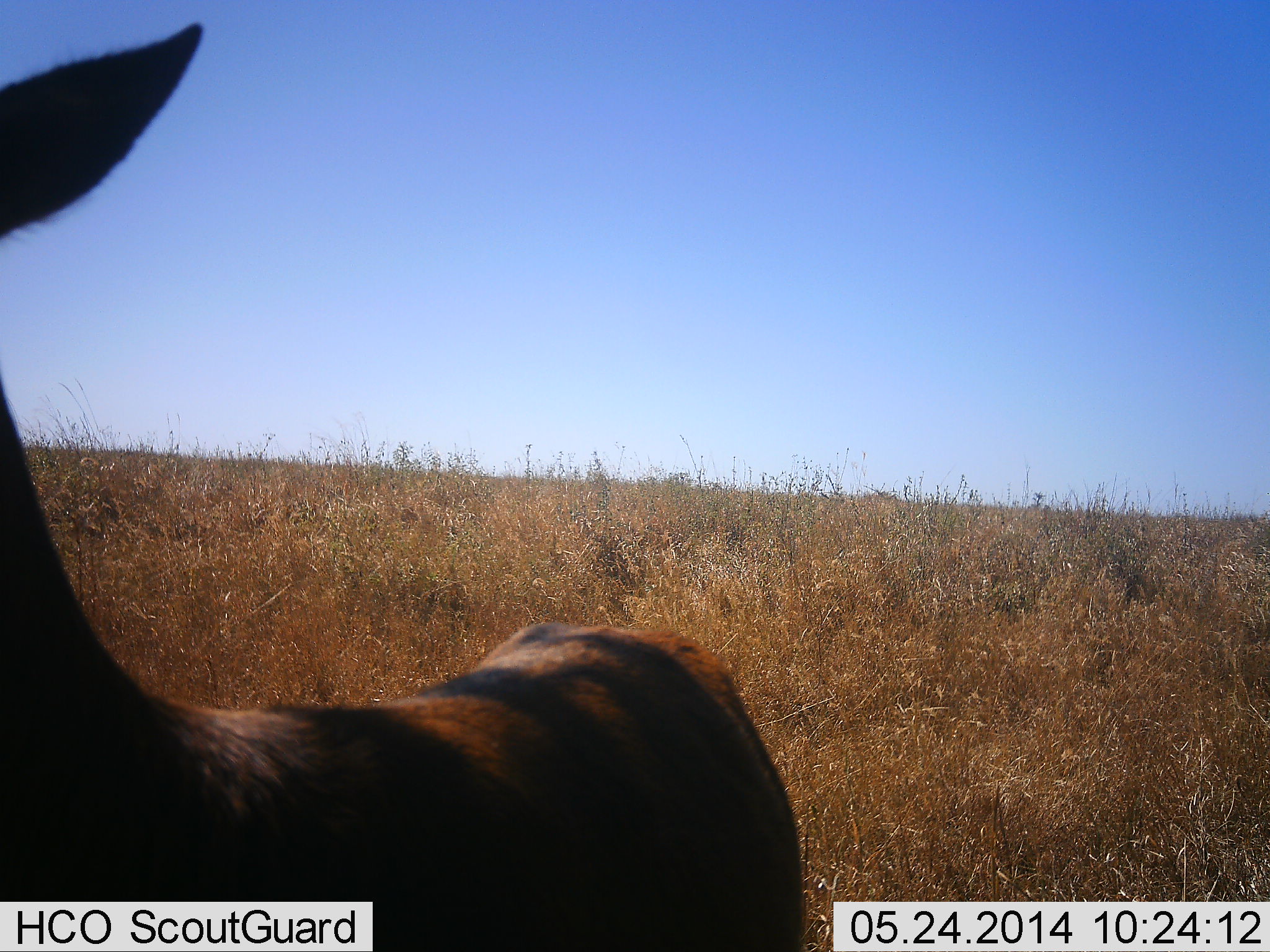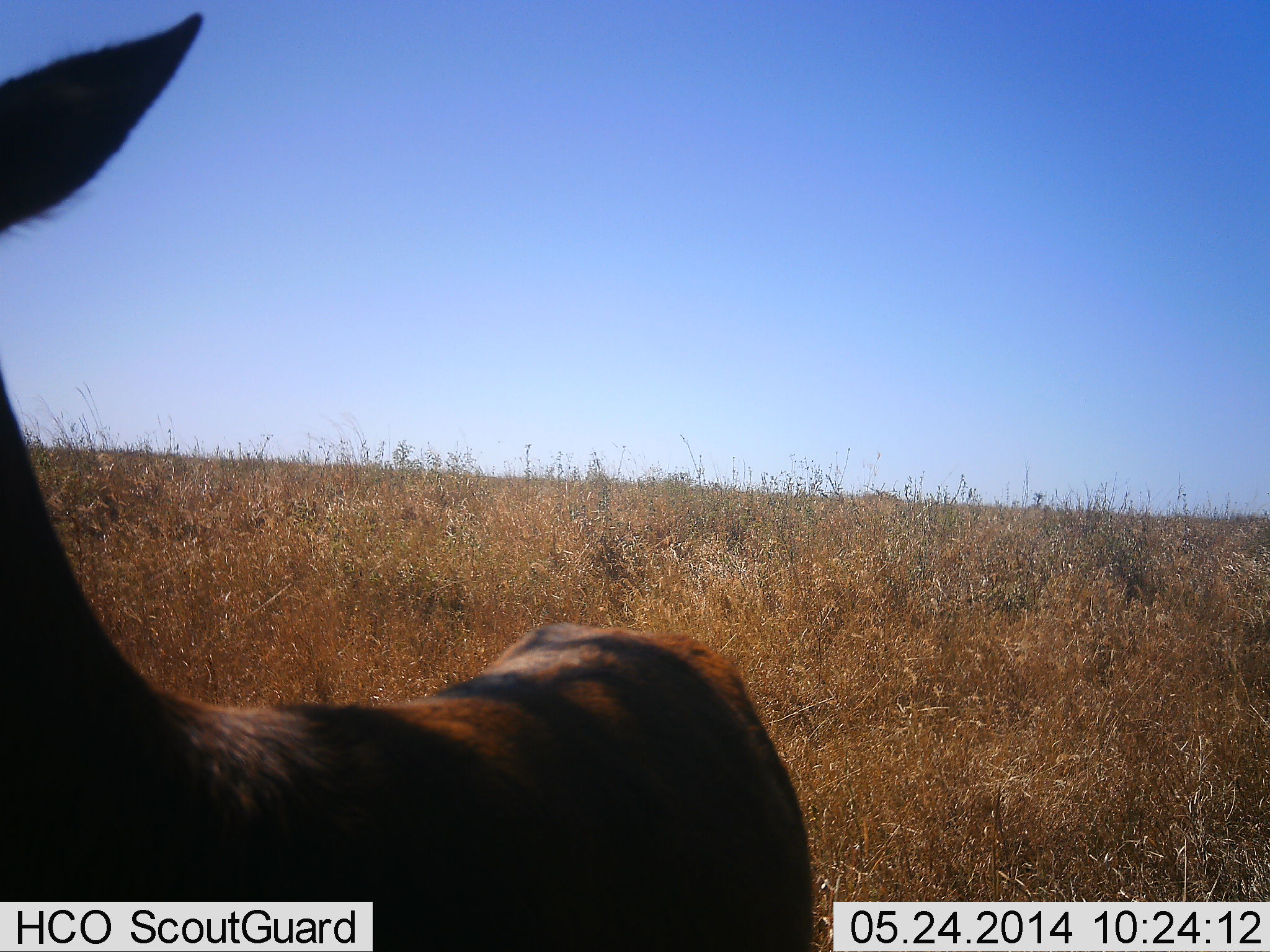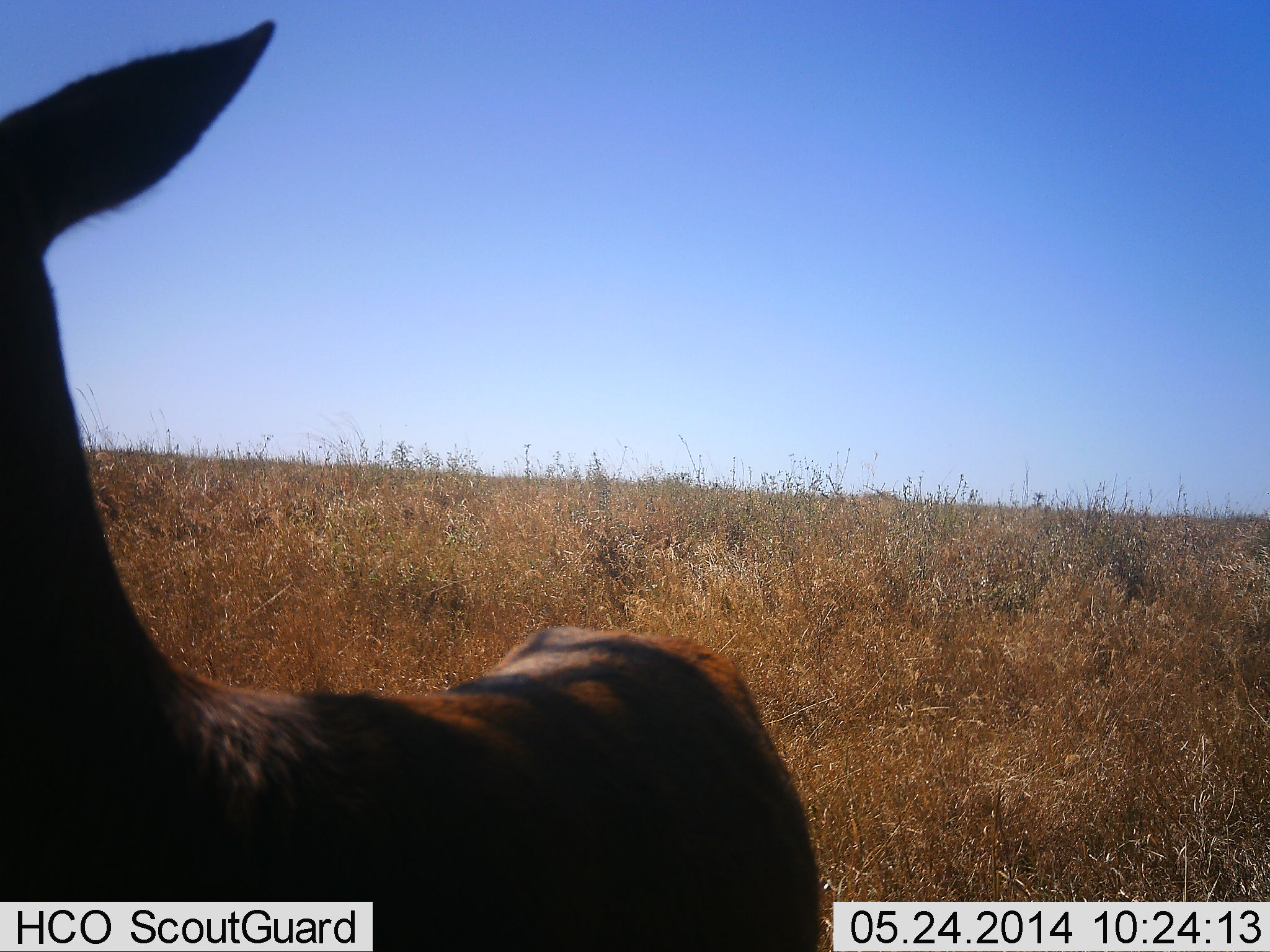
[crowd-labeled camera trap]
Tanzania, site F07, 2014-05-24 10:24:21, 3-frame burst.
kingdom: Animalia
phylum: Chordata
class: Mammalia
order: Artiodactyla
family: Bovidae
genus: Eudorcas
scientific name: Eudorcas thomsonii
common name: thomson's gazelle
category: gazellethomsons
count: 1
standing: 100%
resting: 0%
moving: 0%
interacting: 0%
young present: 0%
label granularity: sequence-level